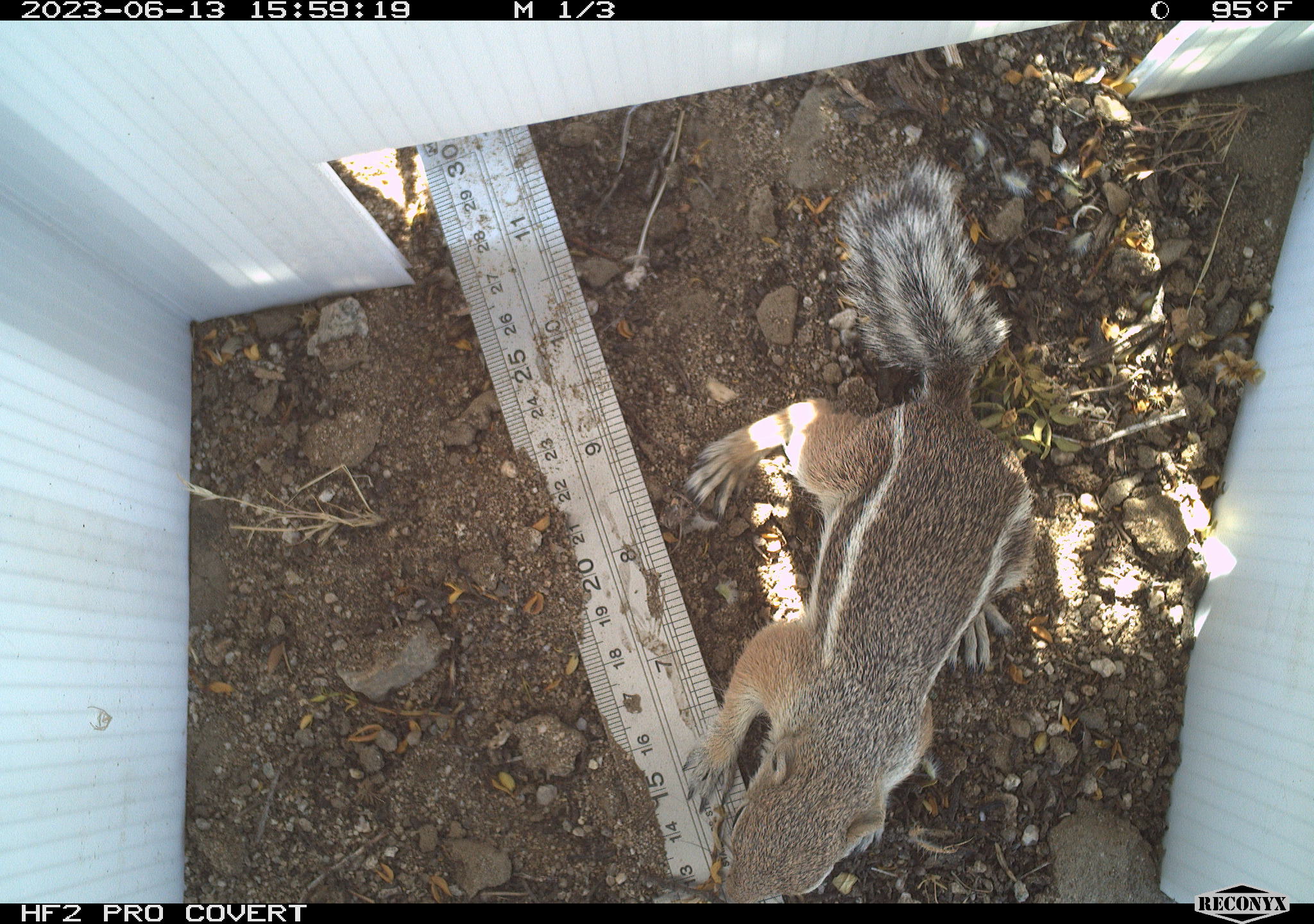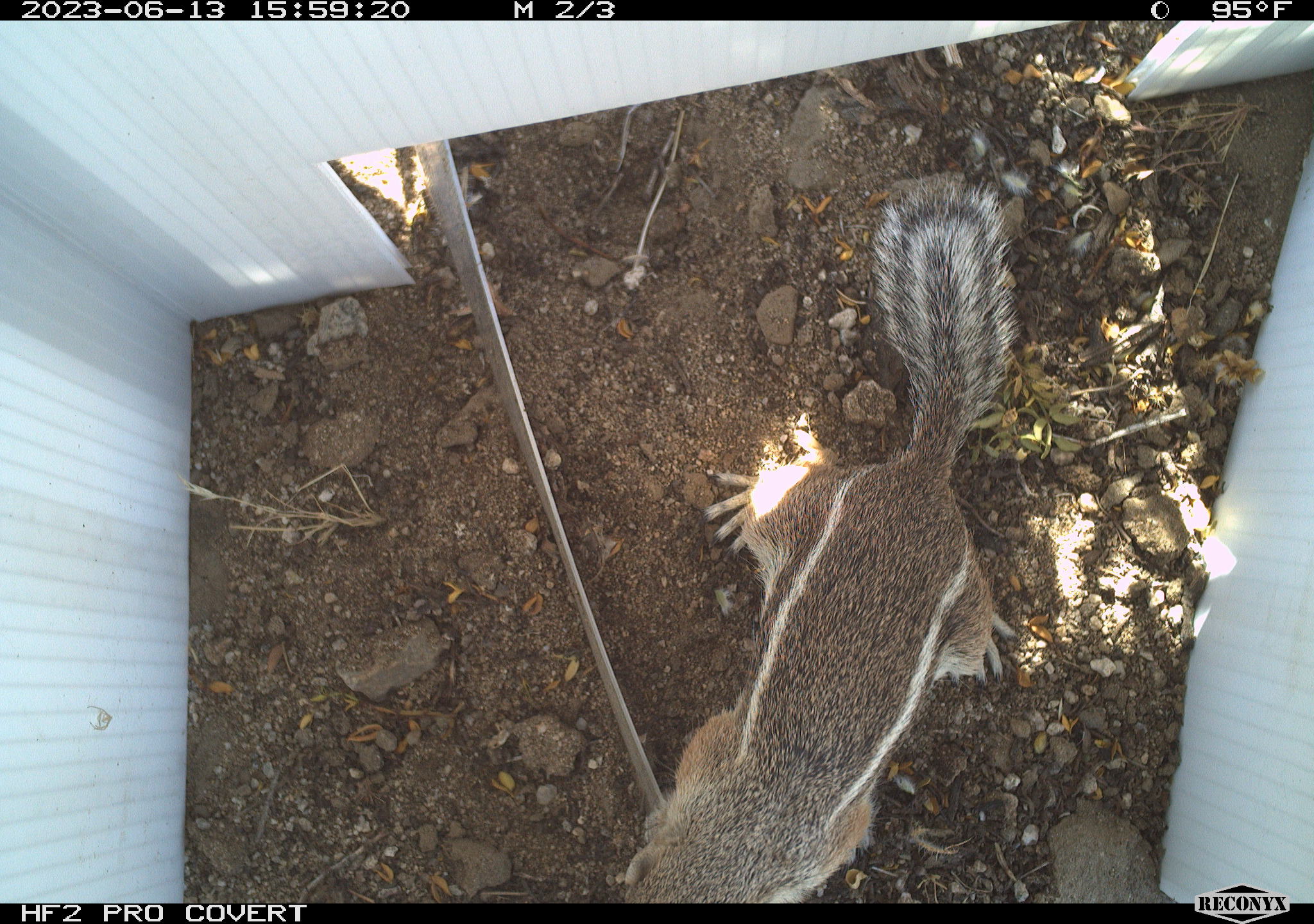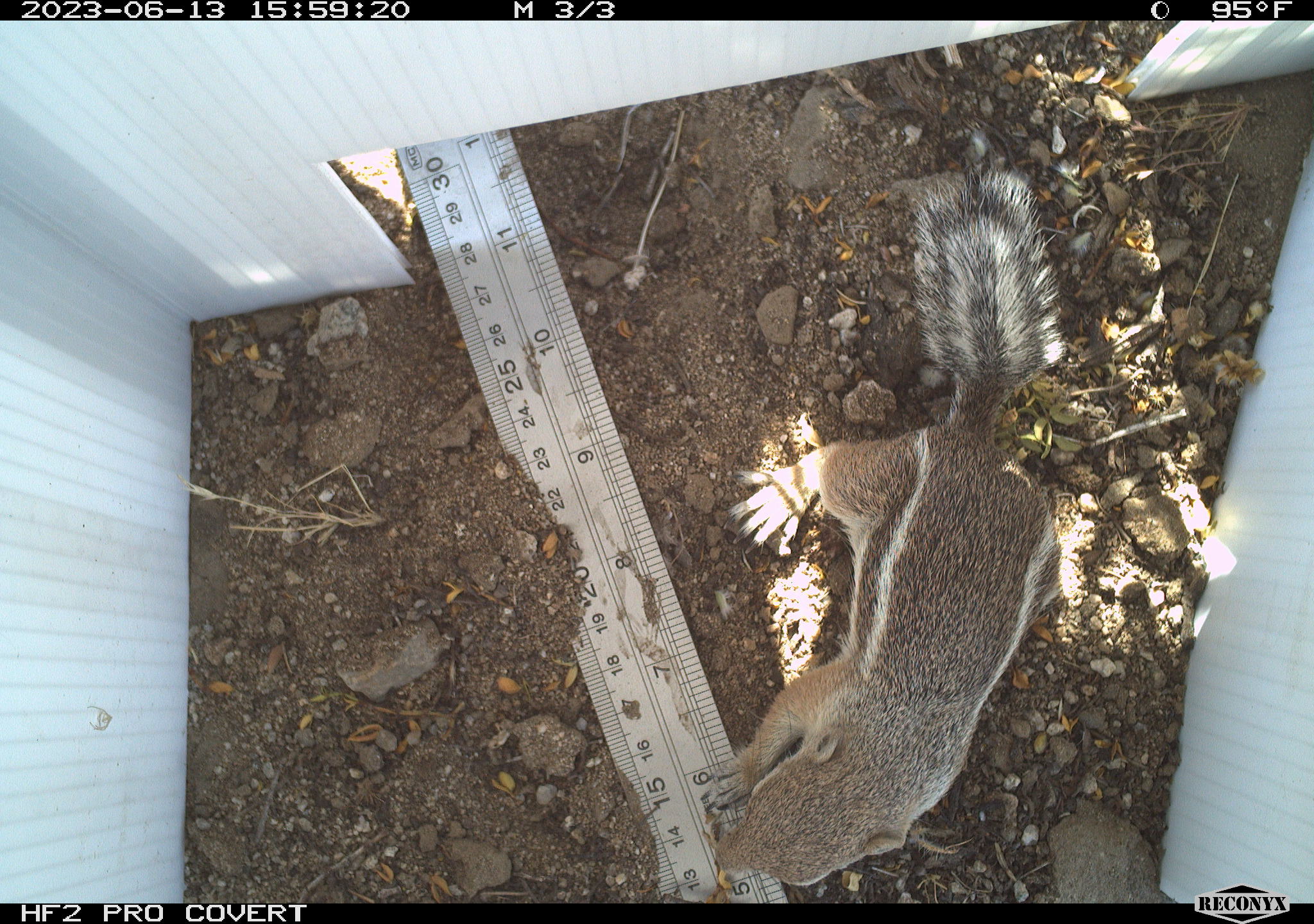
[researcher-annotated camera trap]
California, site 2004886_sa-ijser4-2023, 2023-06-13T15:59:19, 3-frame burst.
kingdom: Animalia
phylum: Chordata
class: Mammalia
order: Rodentia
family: Sciuridae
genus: Ammospermophilus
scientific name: Ammospermophilus leucurus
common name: white-tailed antelope squirrel